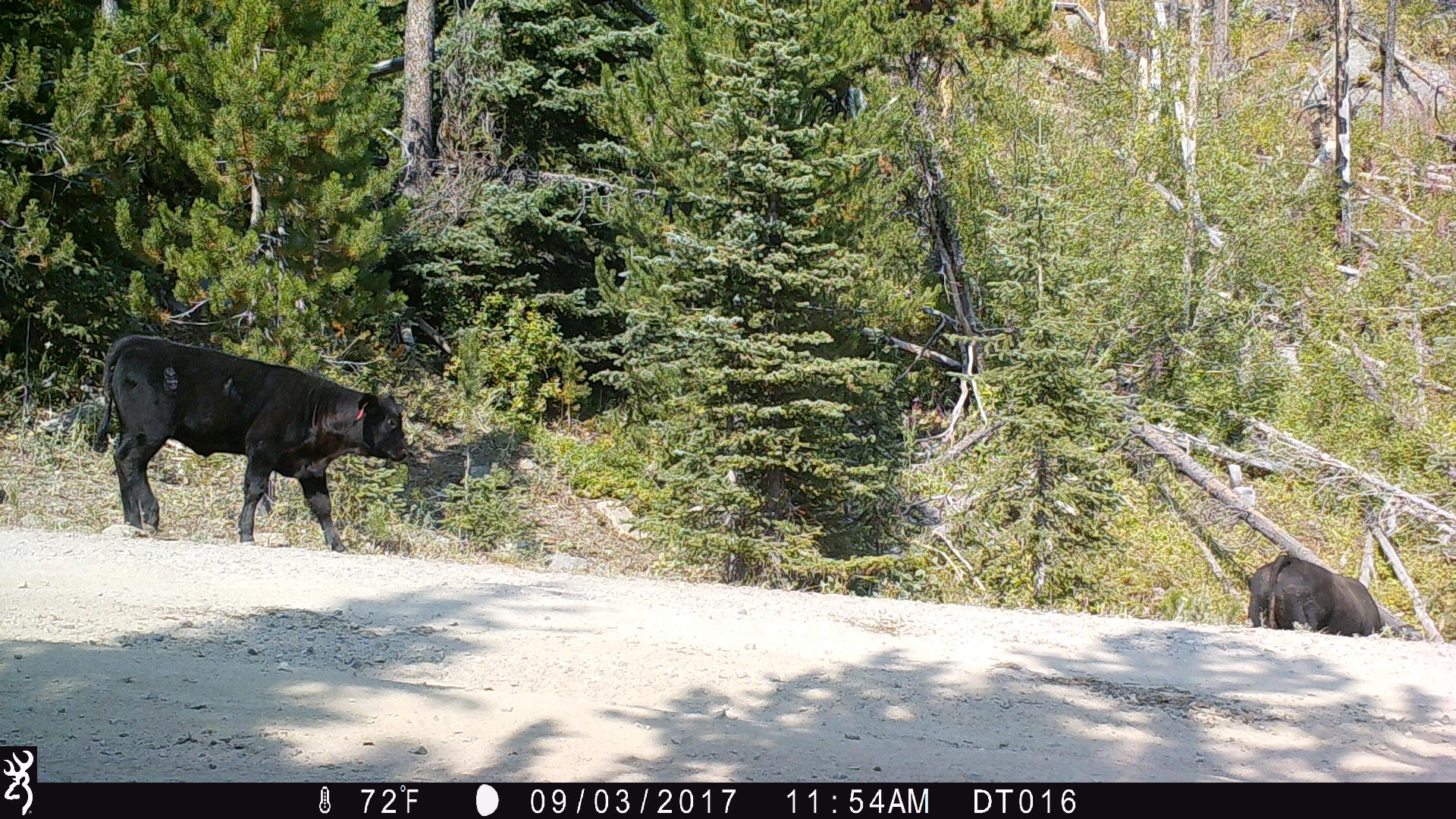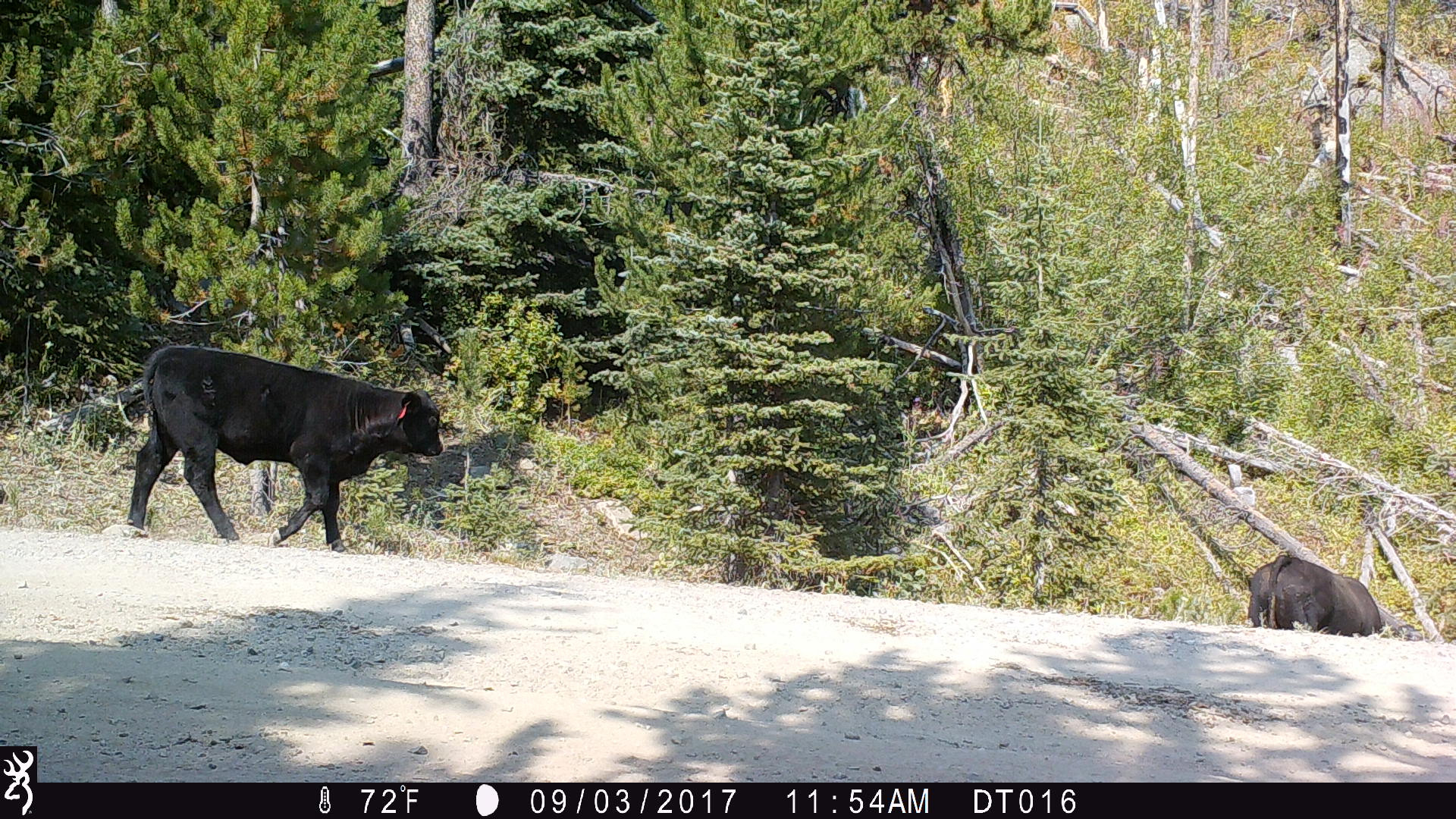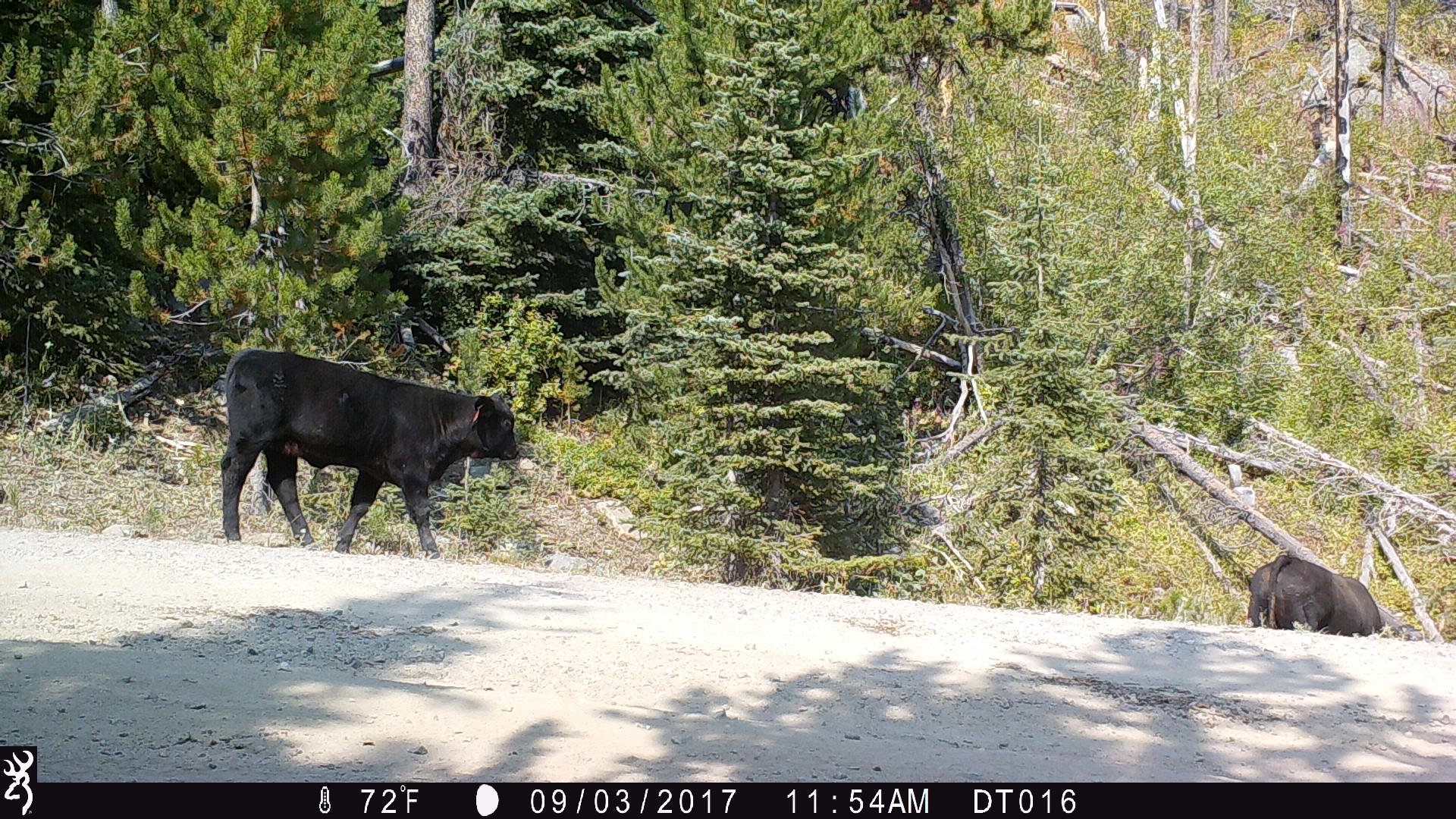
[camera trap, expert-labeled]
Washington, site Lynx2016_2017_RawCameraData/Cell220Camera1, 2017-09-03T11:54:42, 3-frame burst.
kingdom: Animalia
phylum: Chordata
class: Mammalia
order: Artiodactyla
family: Bovidae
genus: Bos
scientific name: Bos taurus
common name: domestic cattle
Domestic cattle (Bos taurus). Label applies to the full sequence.